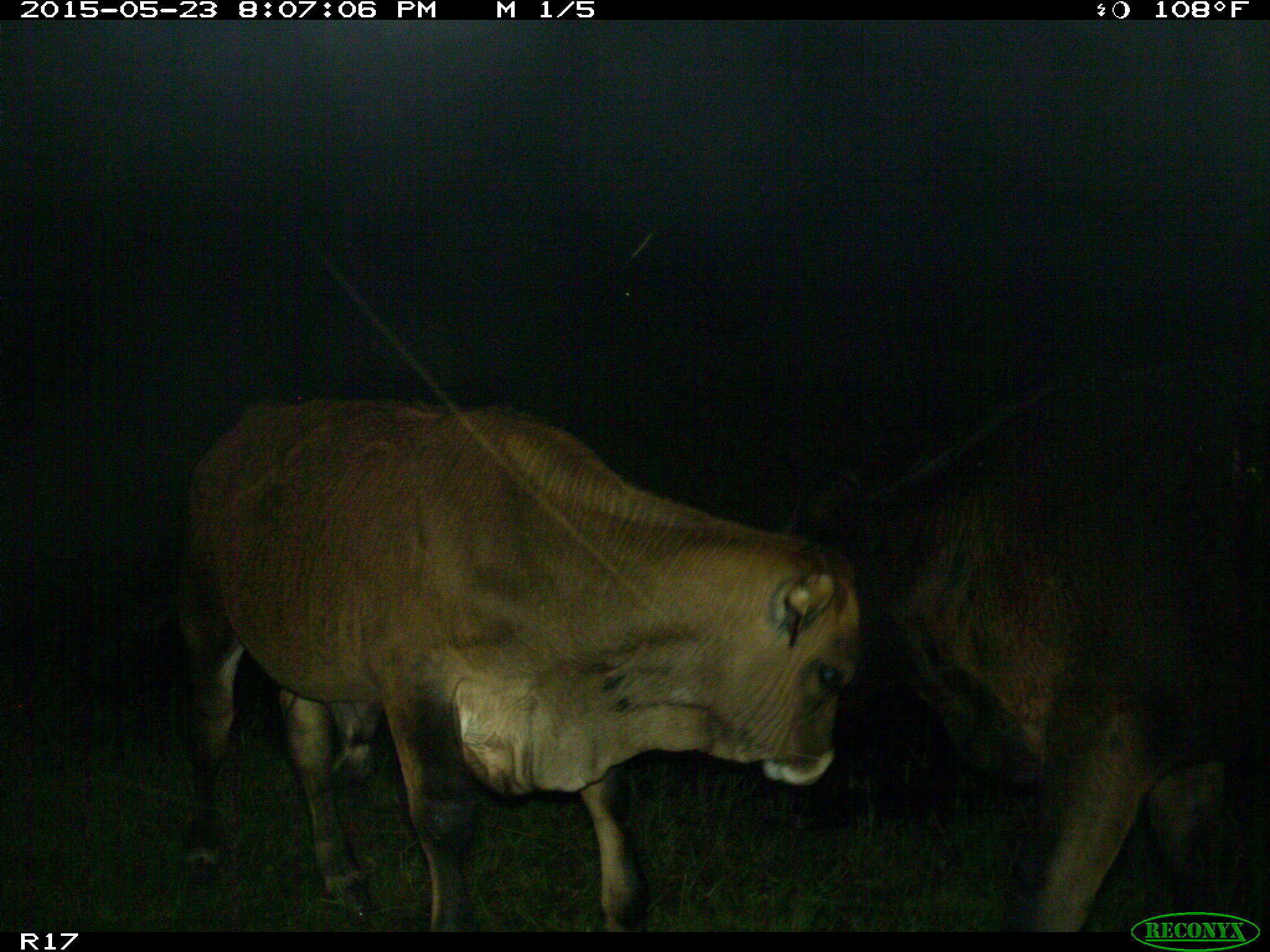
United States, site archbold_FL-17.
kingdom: Animalia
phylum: Chordata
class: Mammalia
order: Artiodactyla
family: Bovidae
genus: Bos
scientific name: Bos taurus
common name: domestic cow